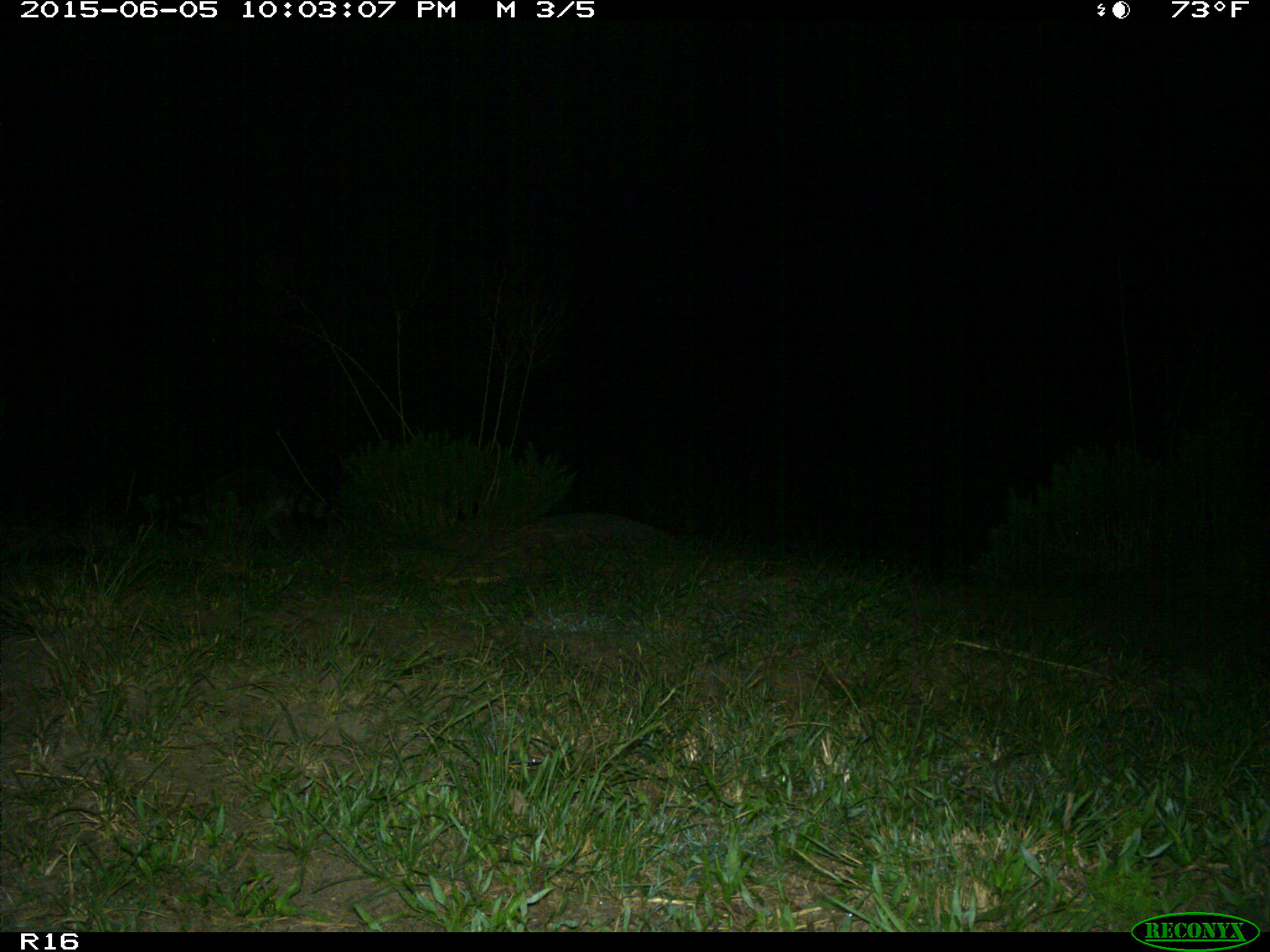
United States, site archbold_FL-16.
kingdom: Animalia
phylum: Chordata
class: Mammalia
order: Carnivora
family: Procyonidae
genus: Procyon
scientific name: Procyon lotor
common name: common raccoon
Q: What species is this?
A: Procyon lotor (common raccoon).